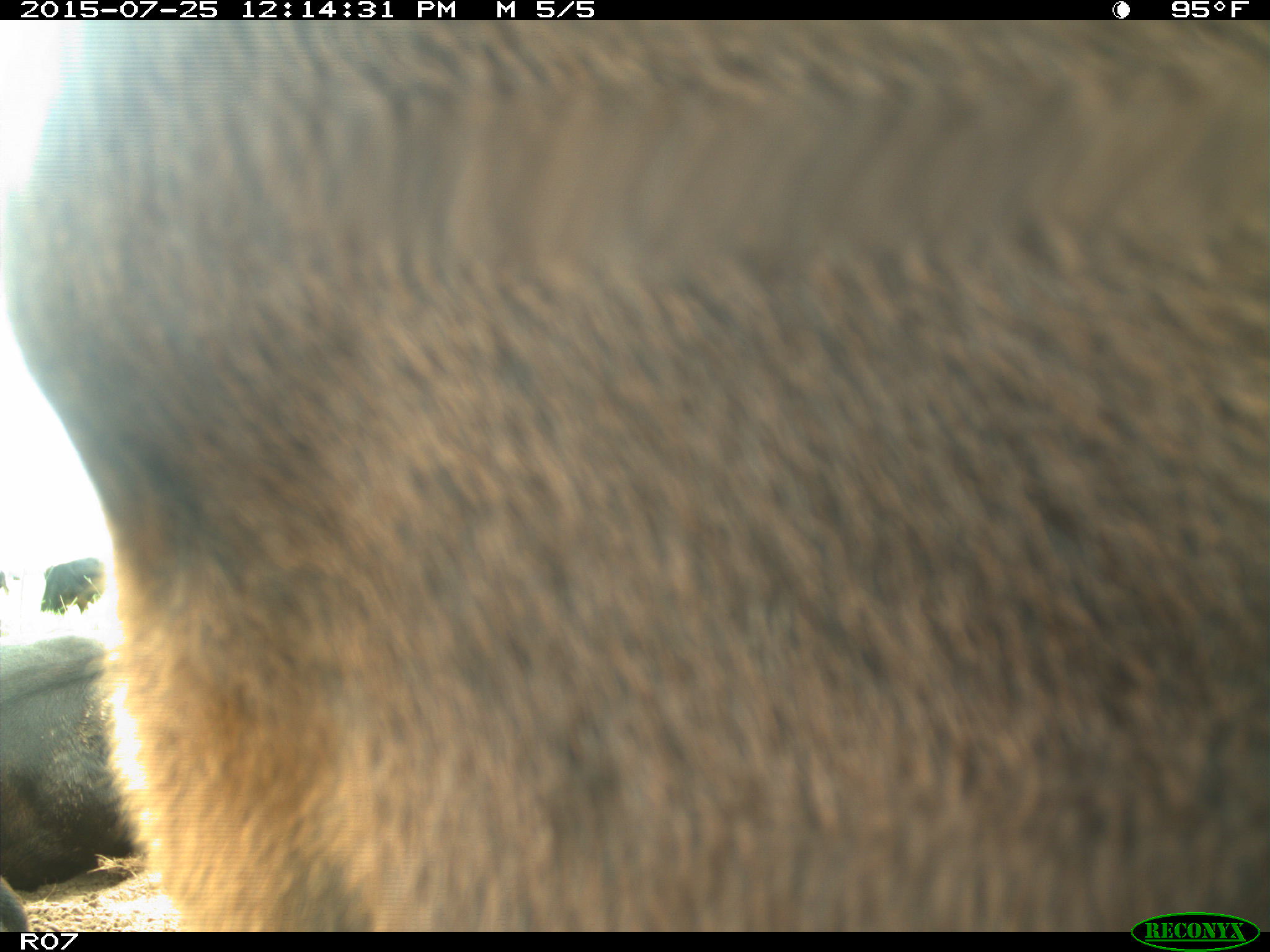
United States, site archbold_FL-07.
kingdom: Animalia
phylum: Chordata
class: Mammalia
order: Artiodactyla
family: Bovidae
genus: Bos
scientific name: Bos taurus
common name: domestic cow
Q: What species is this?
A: Bos taurus (domestic cow).